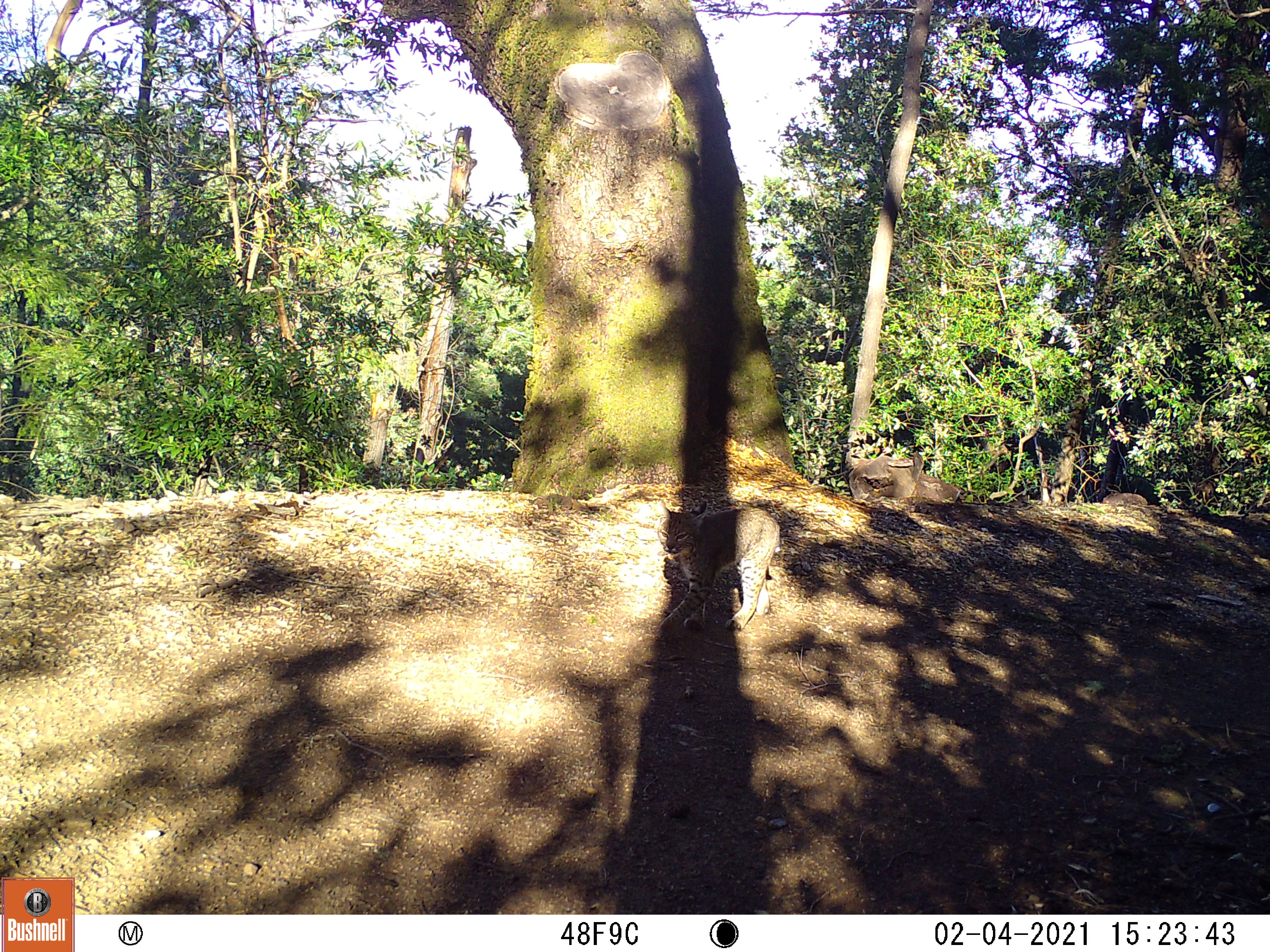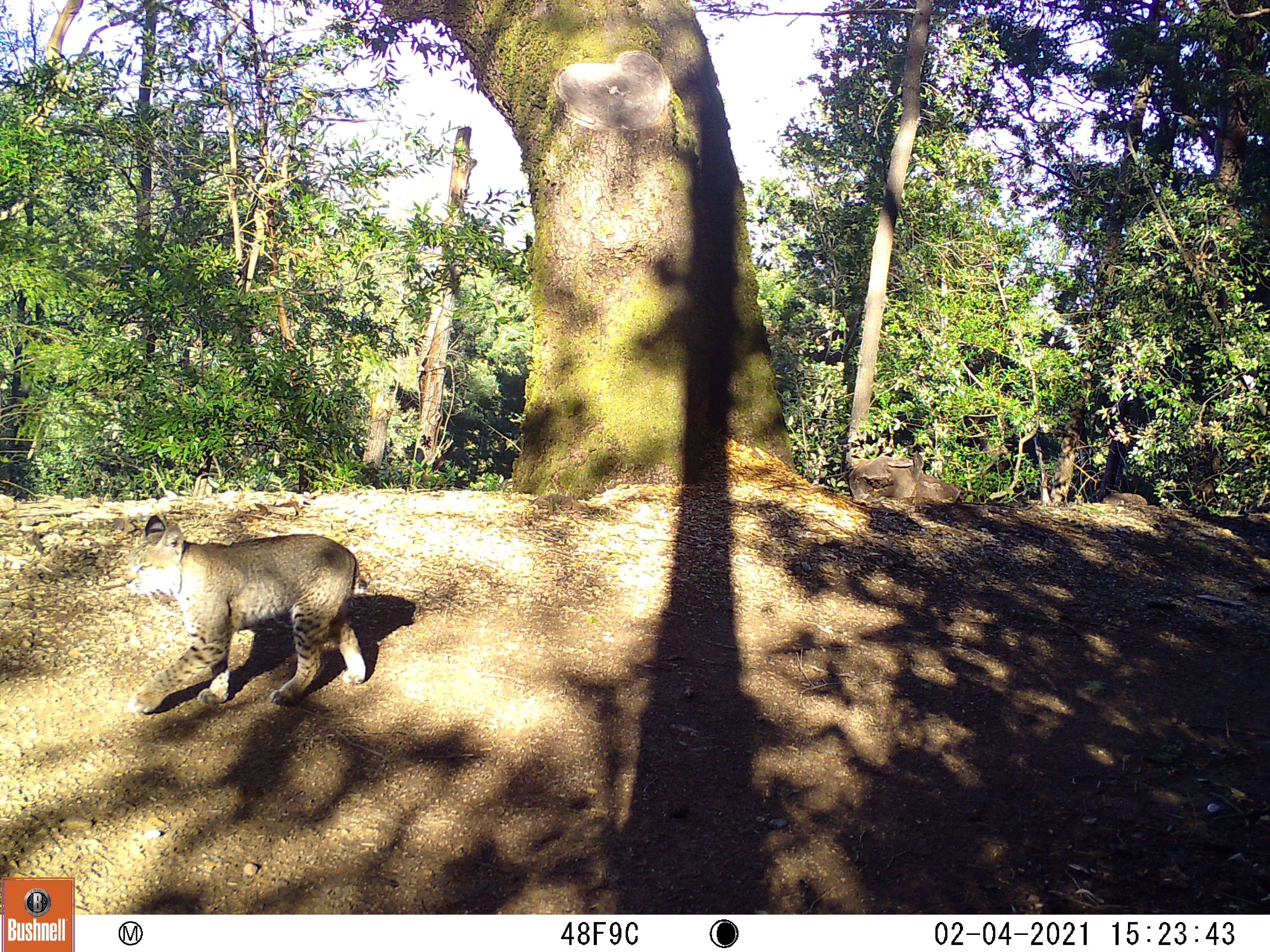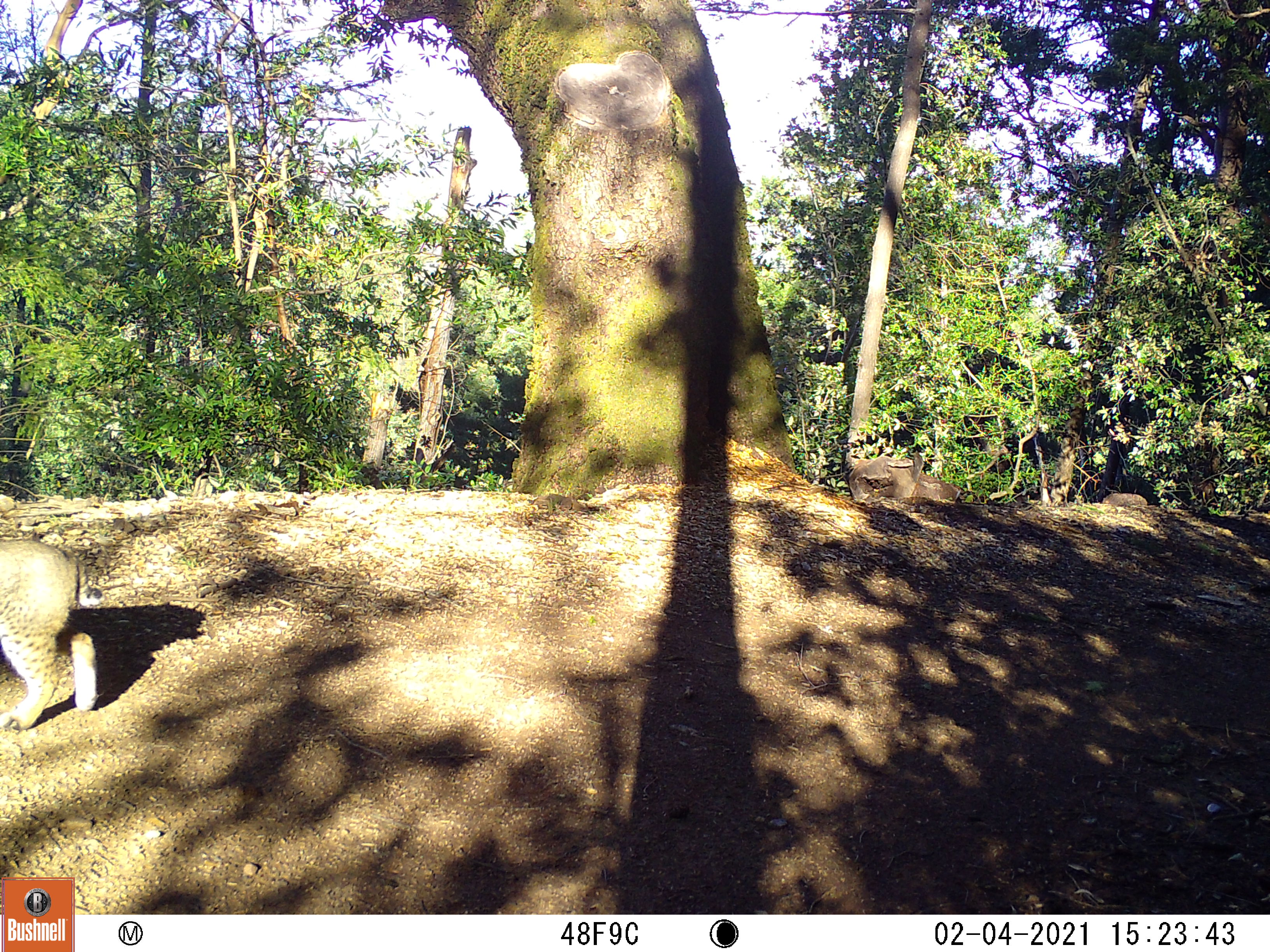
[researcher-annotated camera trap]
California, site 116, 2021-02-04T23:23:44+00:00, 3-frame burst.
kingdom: Animalia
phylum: Chordata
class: Mammalia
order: Carnivora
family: Felidae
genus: Lynx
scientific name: Lynx rufus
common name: bobcat